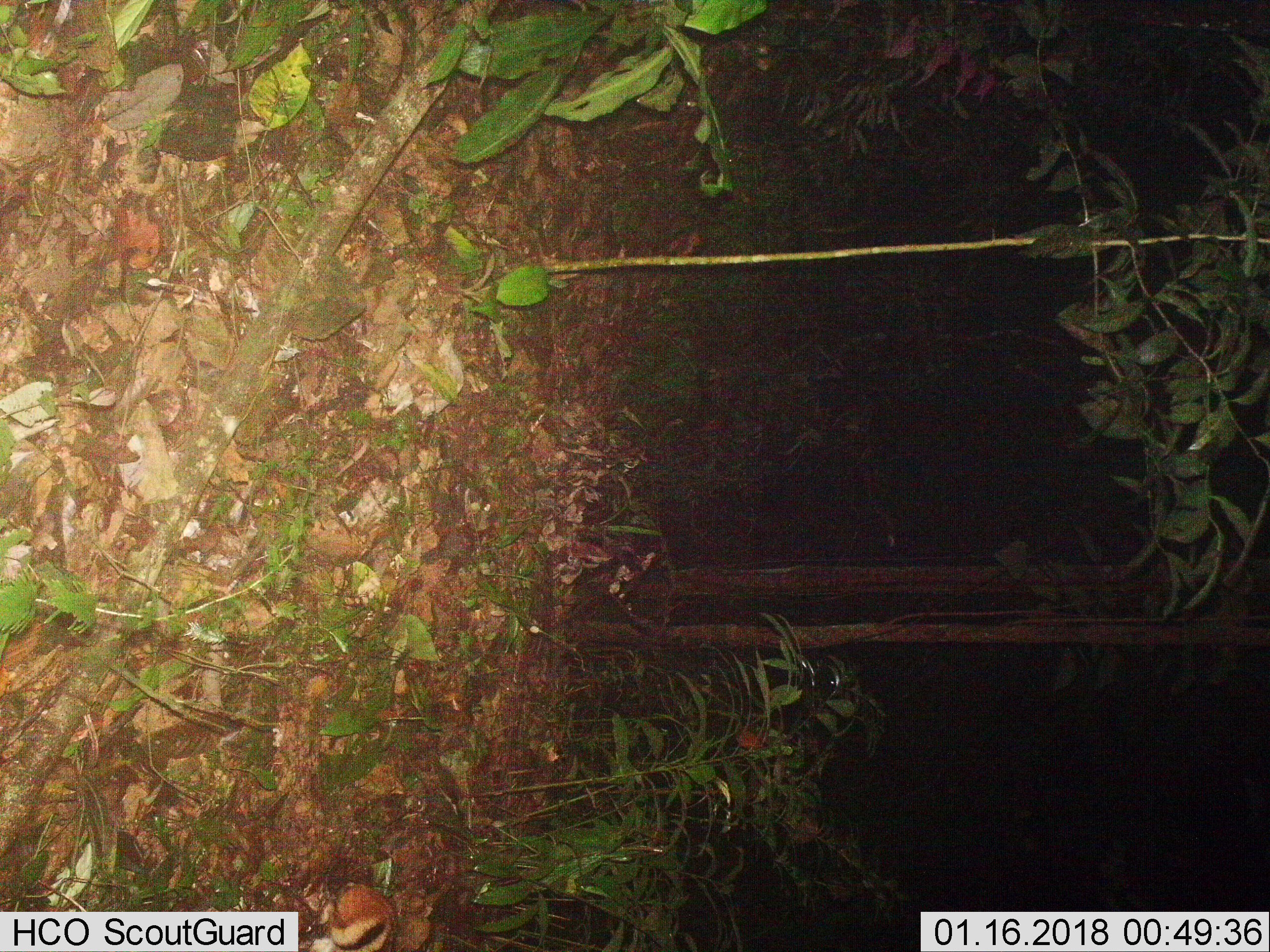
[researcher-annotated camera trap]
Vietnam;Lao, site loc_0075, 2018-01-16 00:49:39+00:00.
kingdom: Animalia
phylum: Chordata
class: Mammalia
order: Lagomorpha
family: Leporidae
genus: Nesolagus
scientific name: Nesolagus timminsi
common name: annamite striped rabbit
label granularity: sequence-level